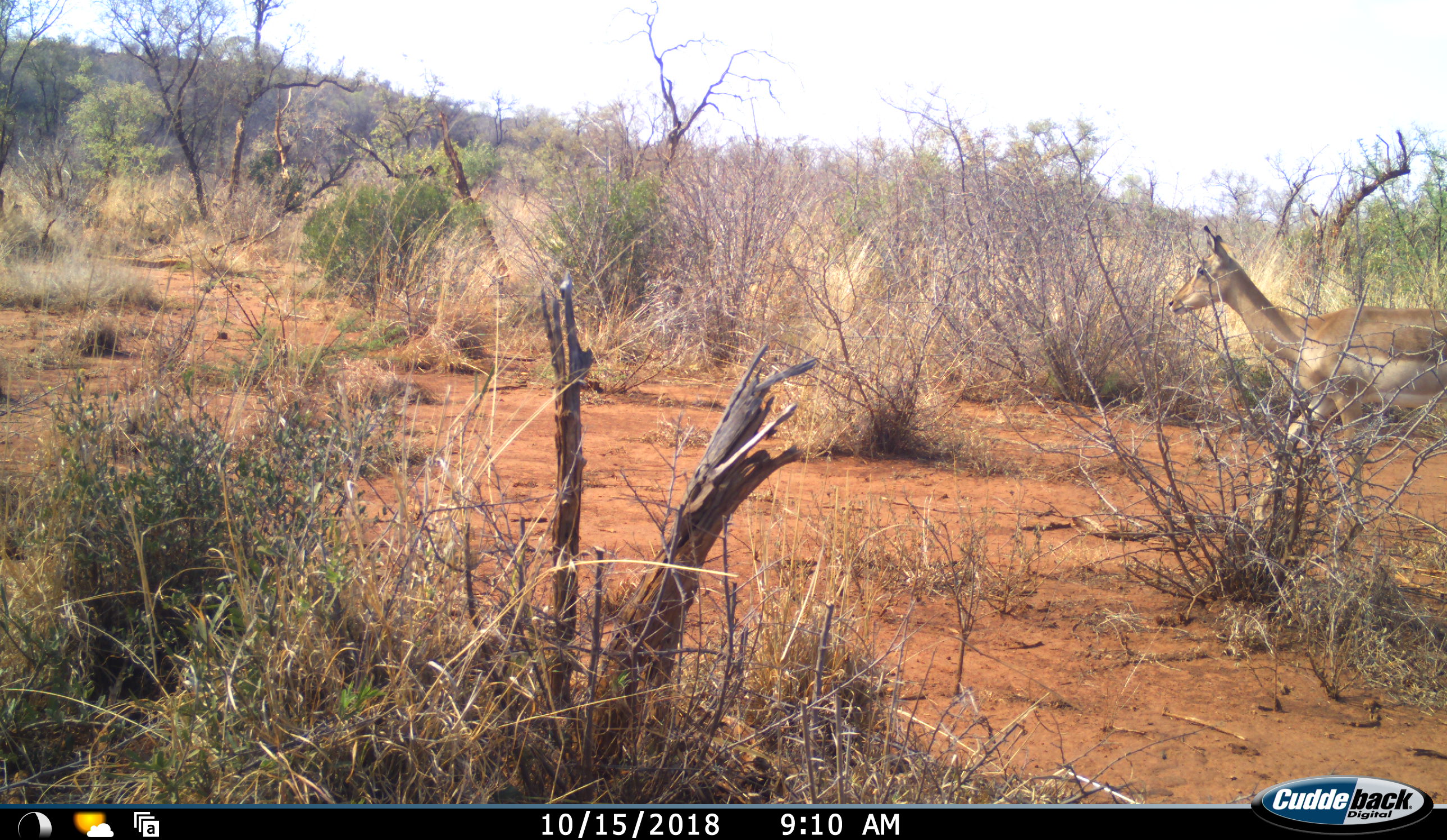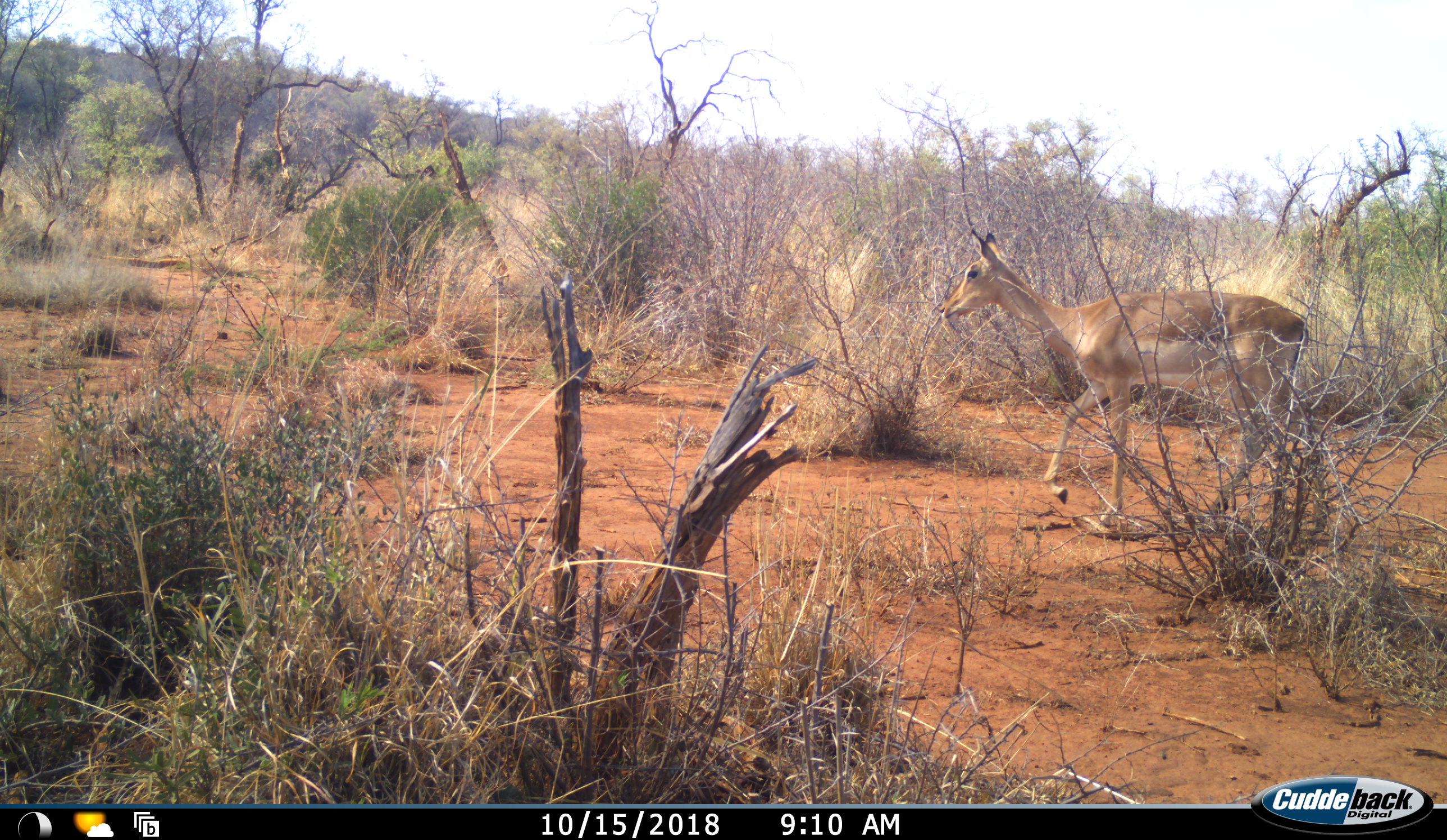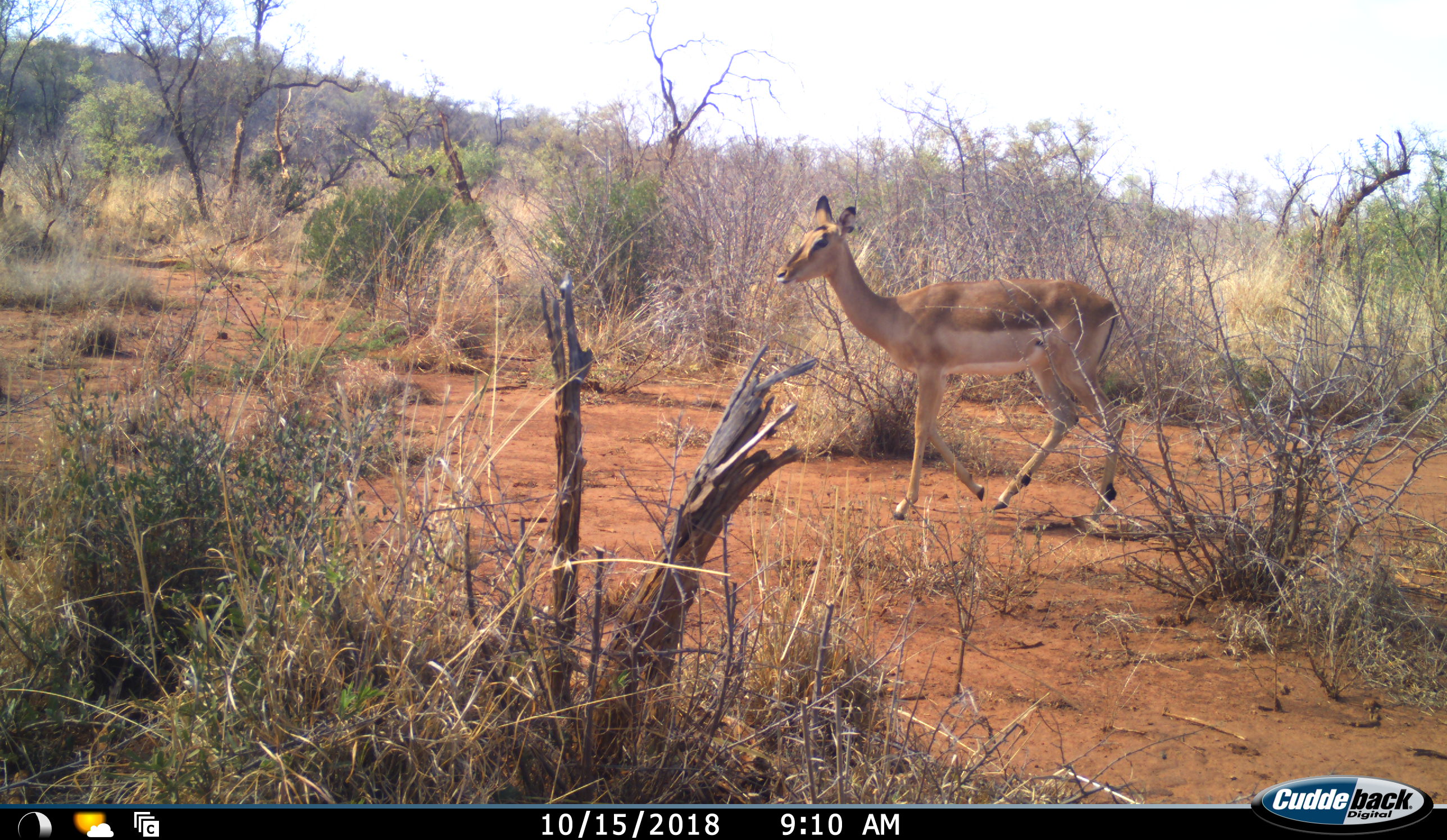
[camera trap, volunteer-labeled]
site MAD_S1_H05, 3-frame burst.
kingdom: Animalia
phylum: Chordata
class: Mammalia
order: Artiodactyla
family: Bovidae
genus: Aepyceros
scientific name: Aepyceros melampus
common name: impala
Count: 1.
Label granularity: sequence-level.